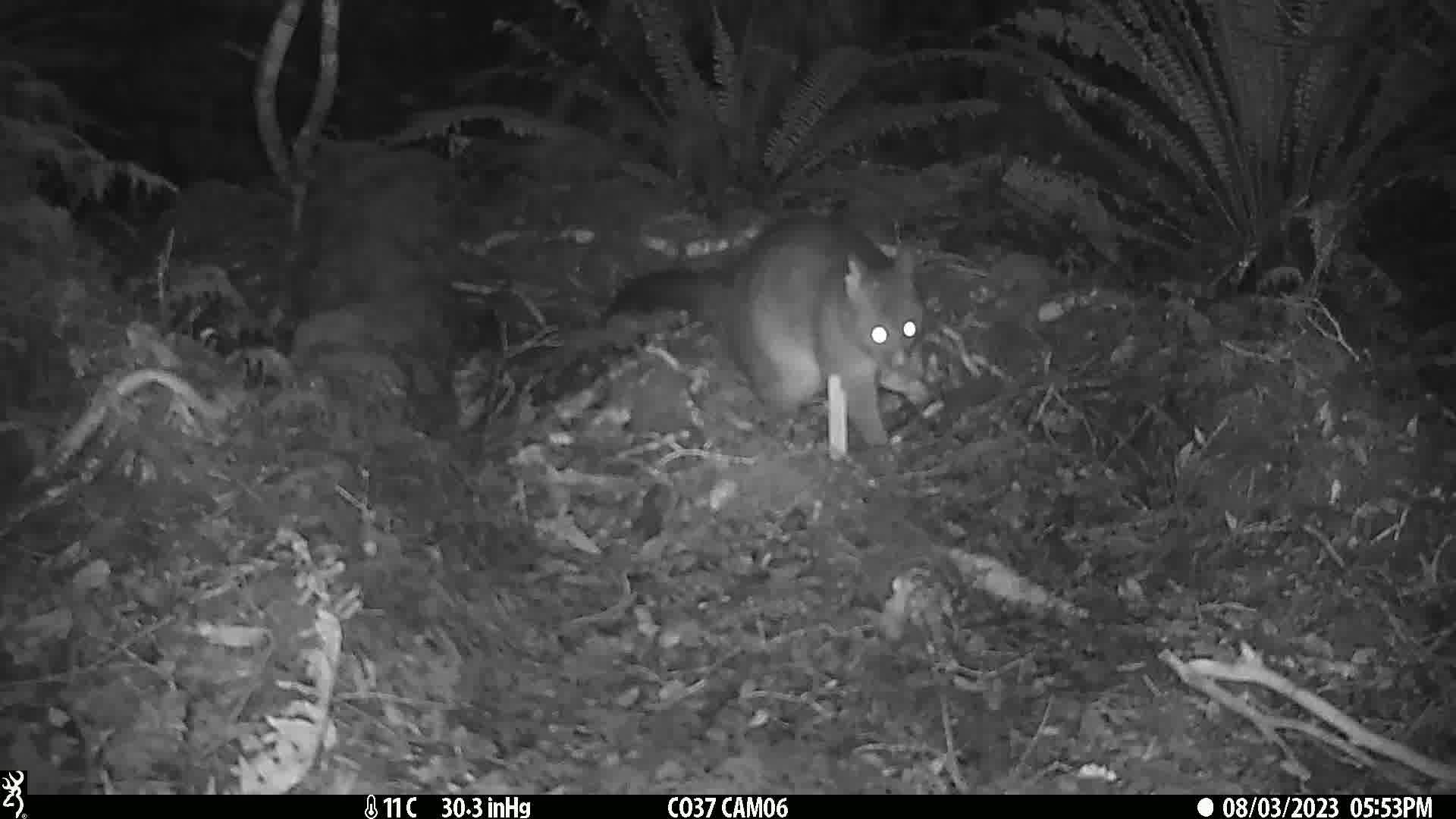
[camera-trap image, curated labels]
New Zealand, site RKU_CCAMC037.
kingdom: Animalia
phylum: Chordata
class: Mammalia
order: Diprotodontia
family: Phalangeridae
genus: Trichosurus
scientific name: Trichosurus vulpecula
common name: common brushtail possum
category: possum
Possum (common brushtail possum) (Trichosurus vulpecula).